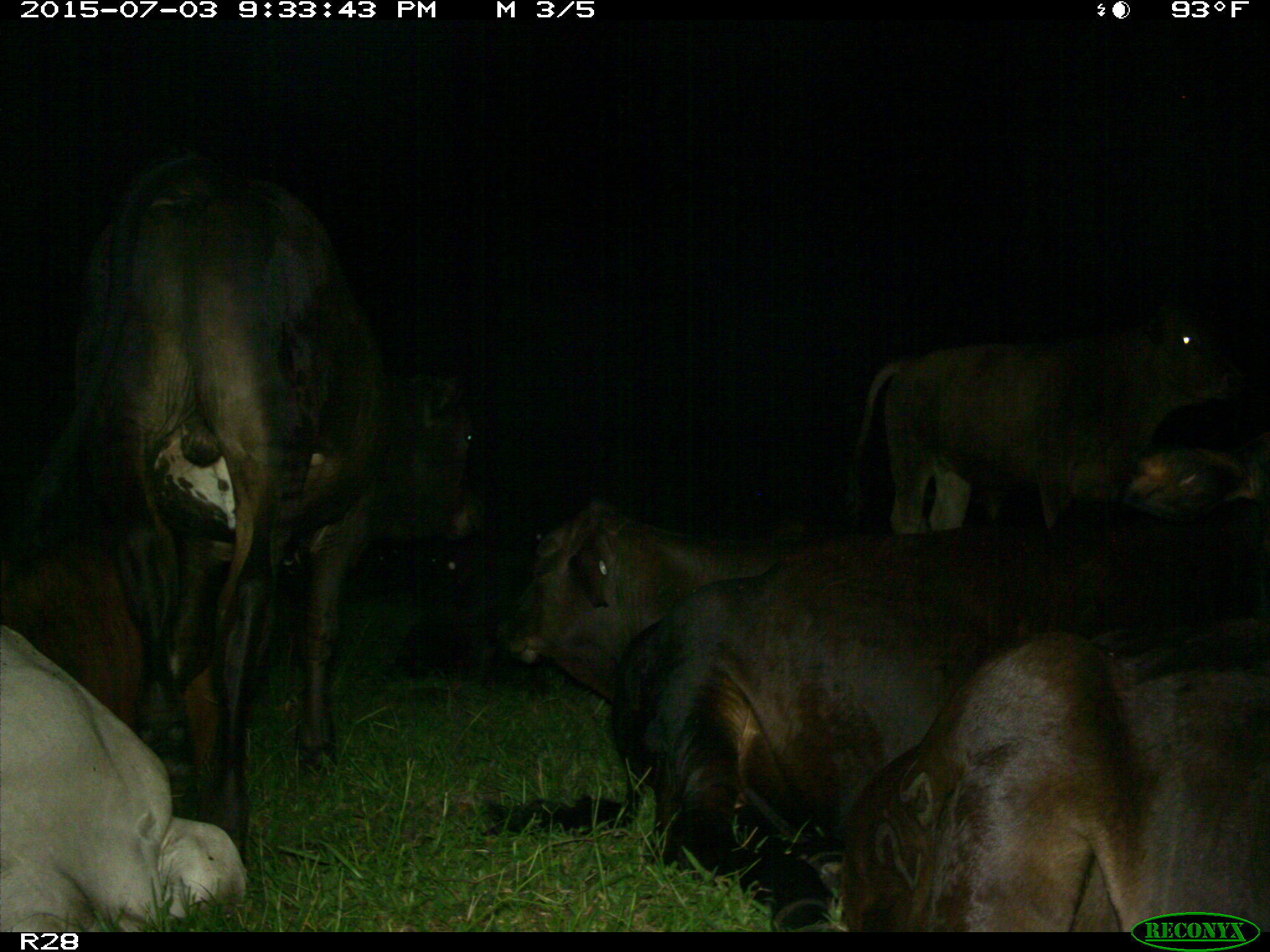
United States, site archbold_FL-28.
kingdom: Animalia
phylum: Chordata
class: Mammalia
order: Artiodactyla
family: Bovidae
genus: Bos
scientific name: Bos taurus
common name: domestic cow